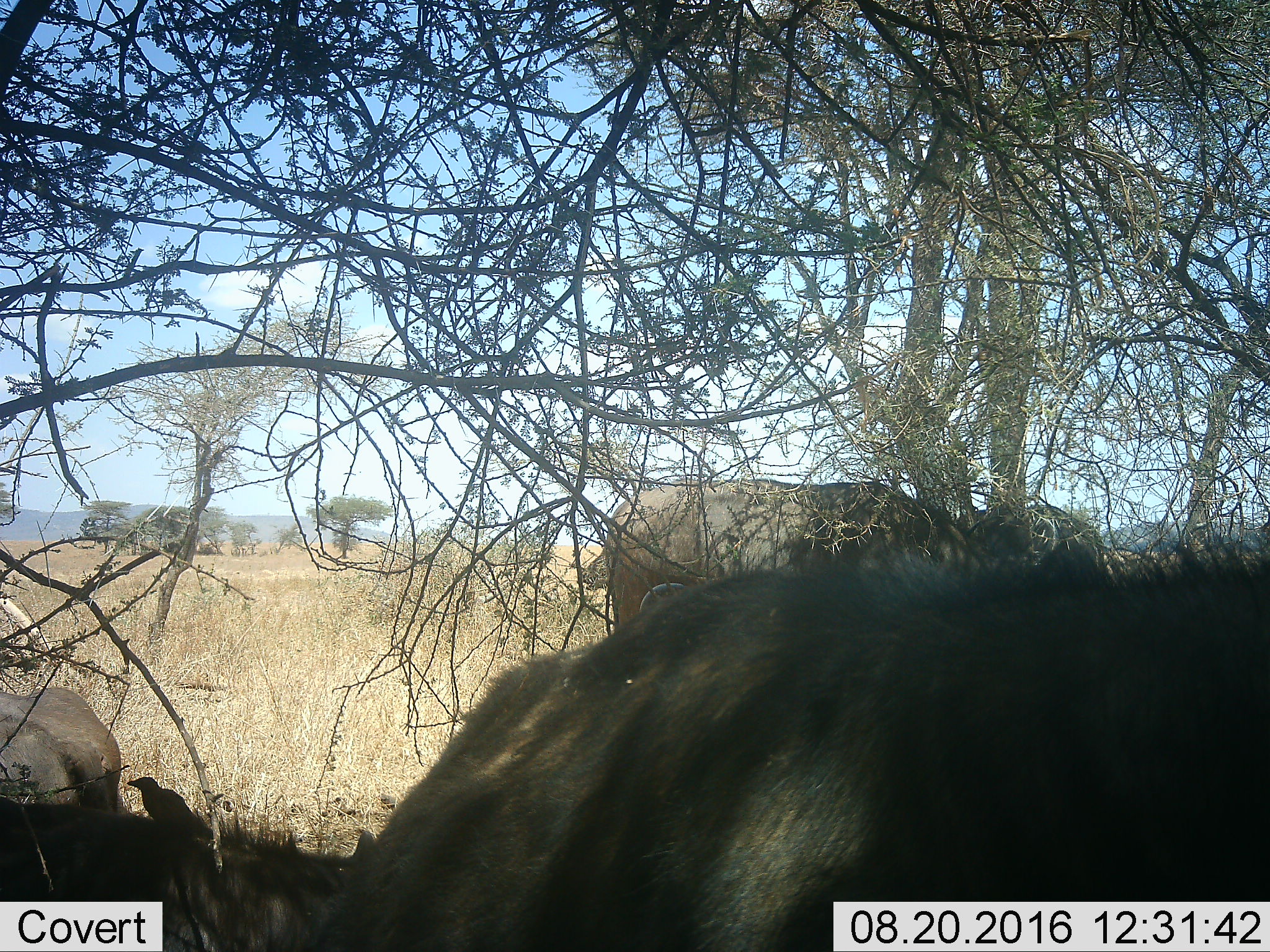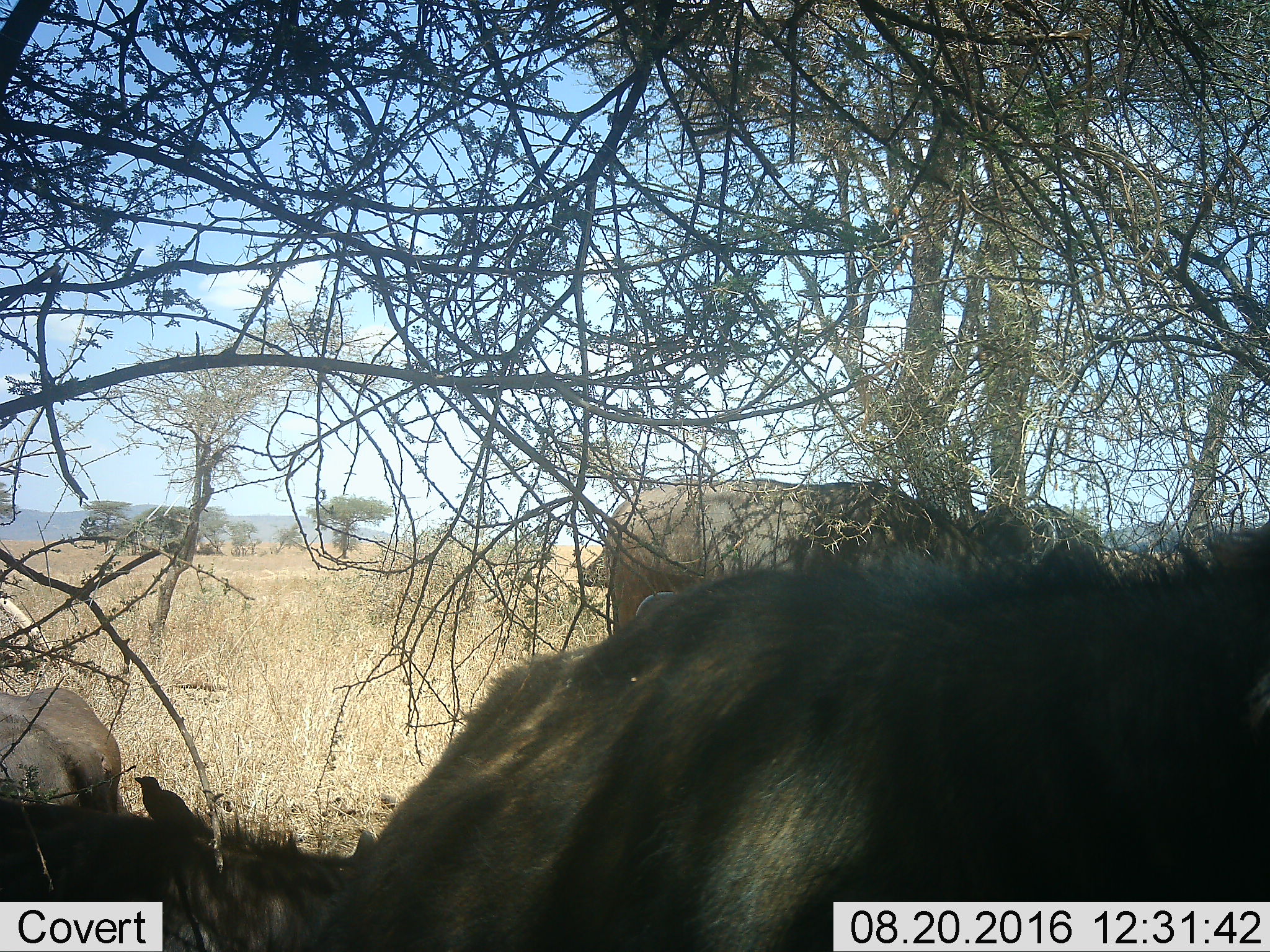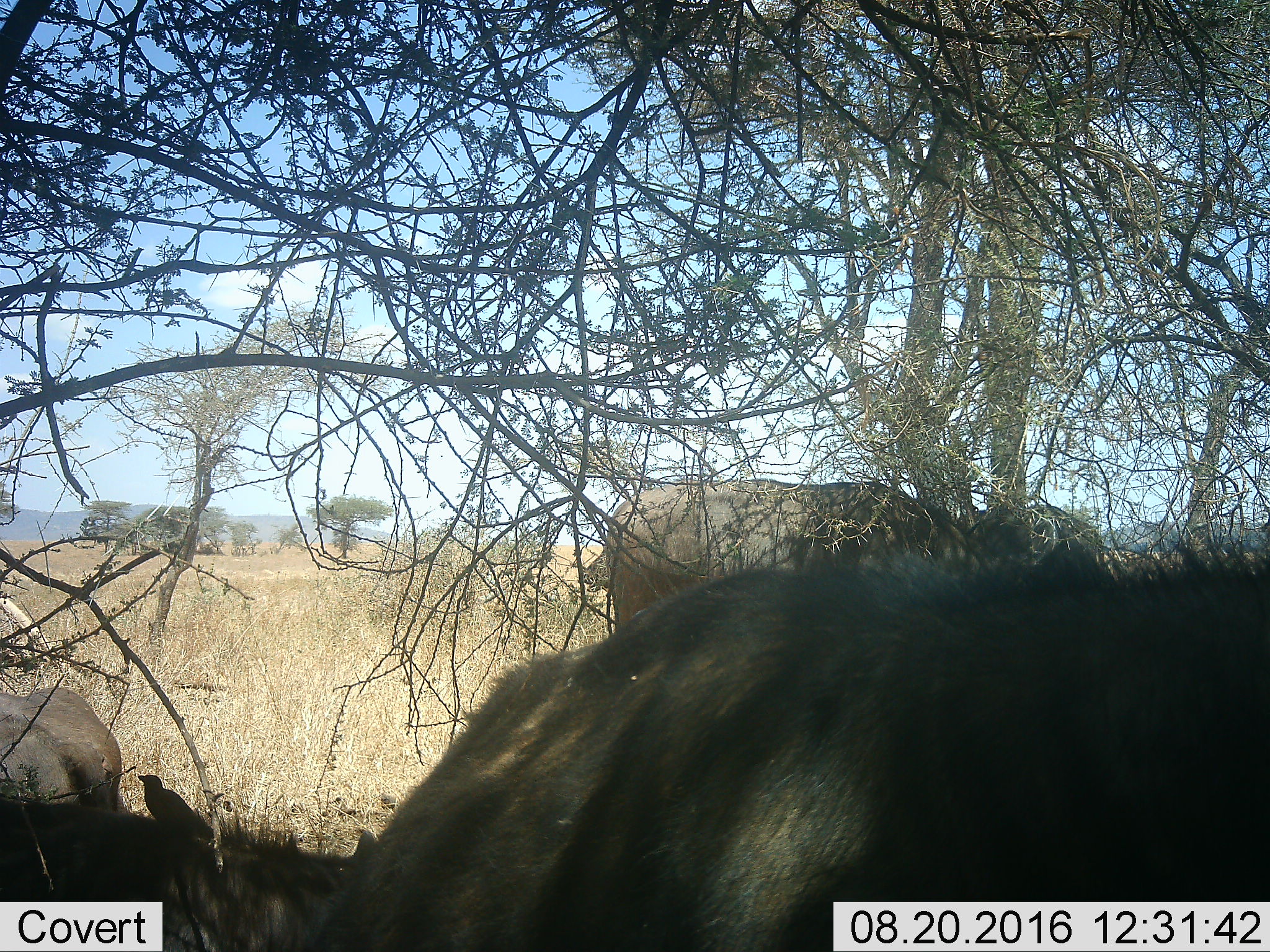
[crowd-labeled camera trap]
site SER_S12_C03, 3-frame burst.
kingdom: Animalia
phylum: Chordata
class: Mammalia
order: Artiodactyla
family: Bovidae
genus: Syncerus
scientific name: Syncerus caffer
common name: african buffalo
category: buffalo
Buffalo (african buffalo) (Syncerus caffer), count 4. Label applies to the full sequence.